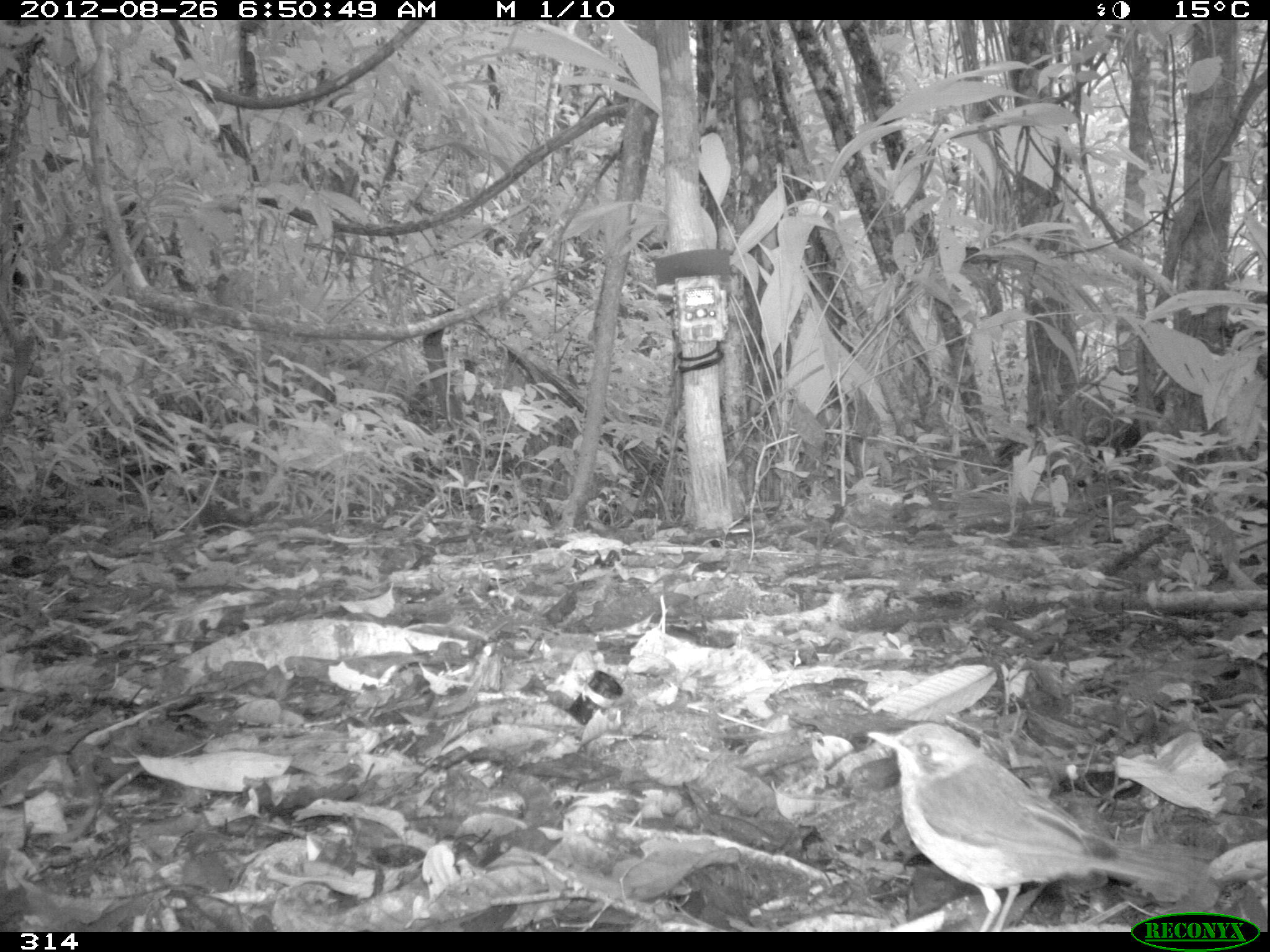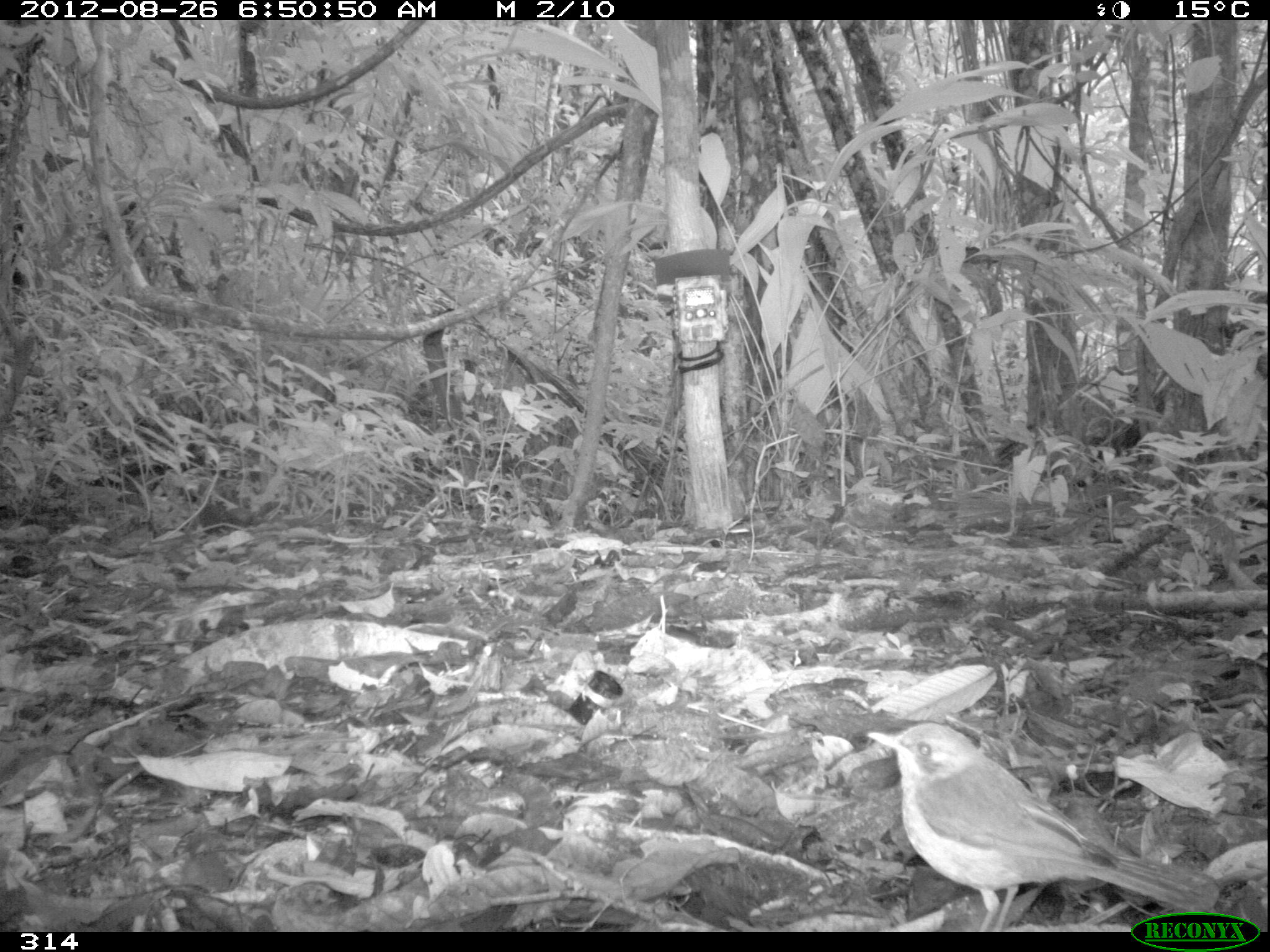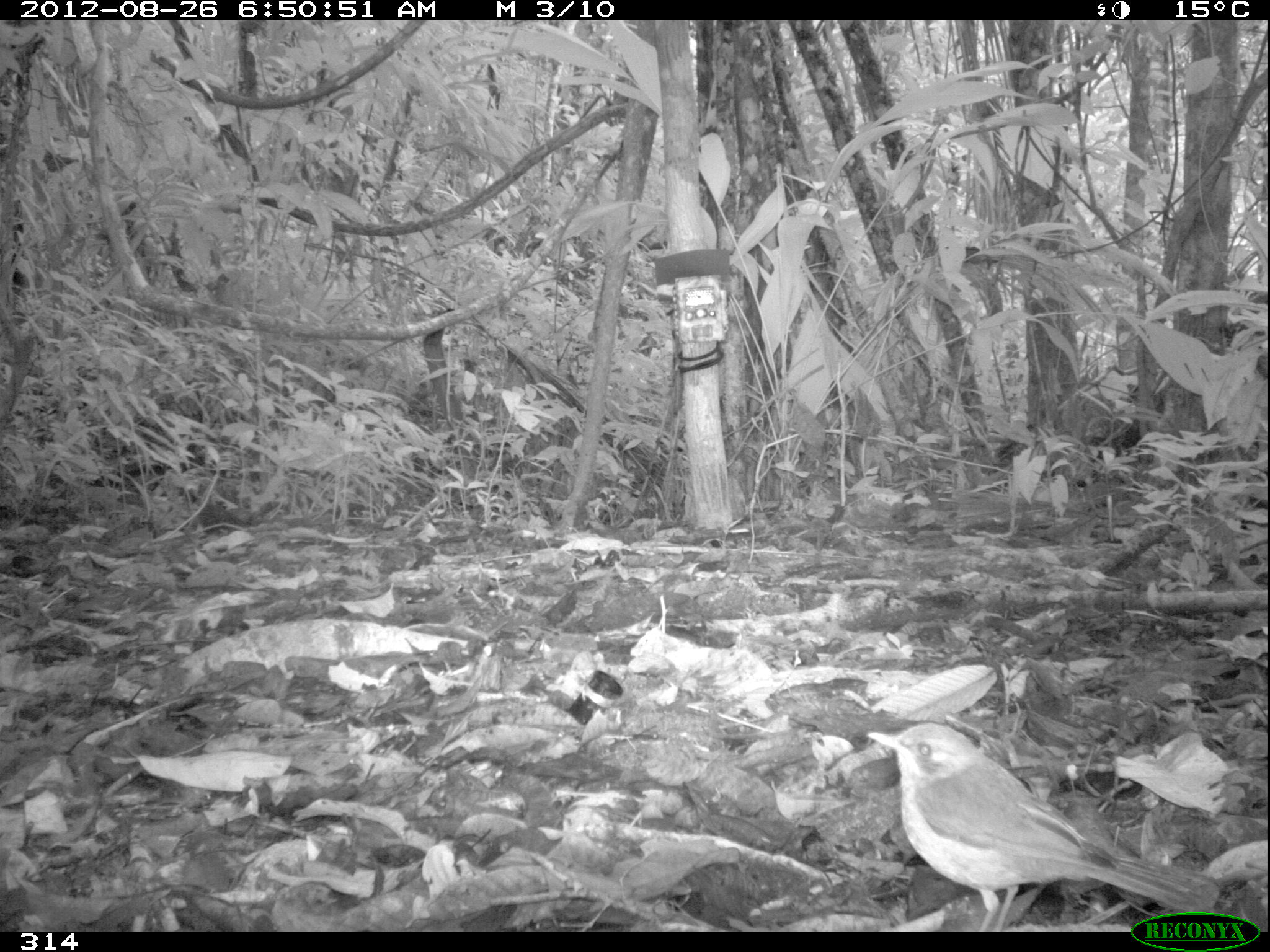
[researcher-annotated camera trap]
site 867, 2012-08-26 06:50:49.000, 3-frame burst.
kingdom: Animalia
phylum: Chordata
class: Aves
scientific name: Aves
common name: bird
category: unknown bird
Unknown bird (bird) (Aves).